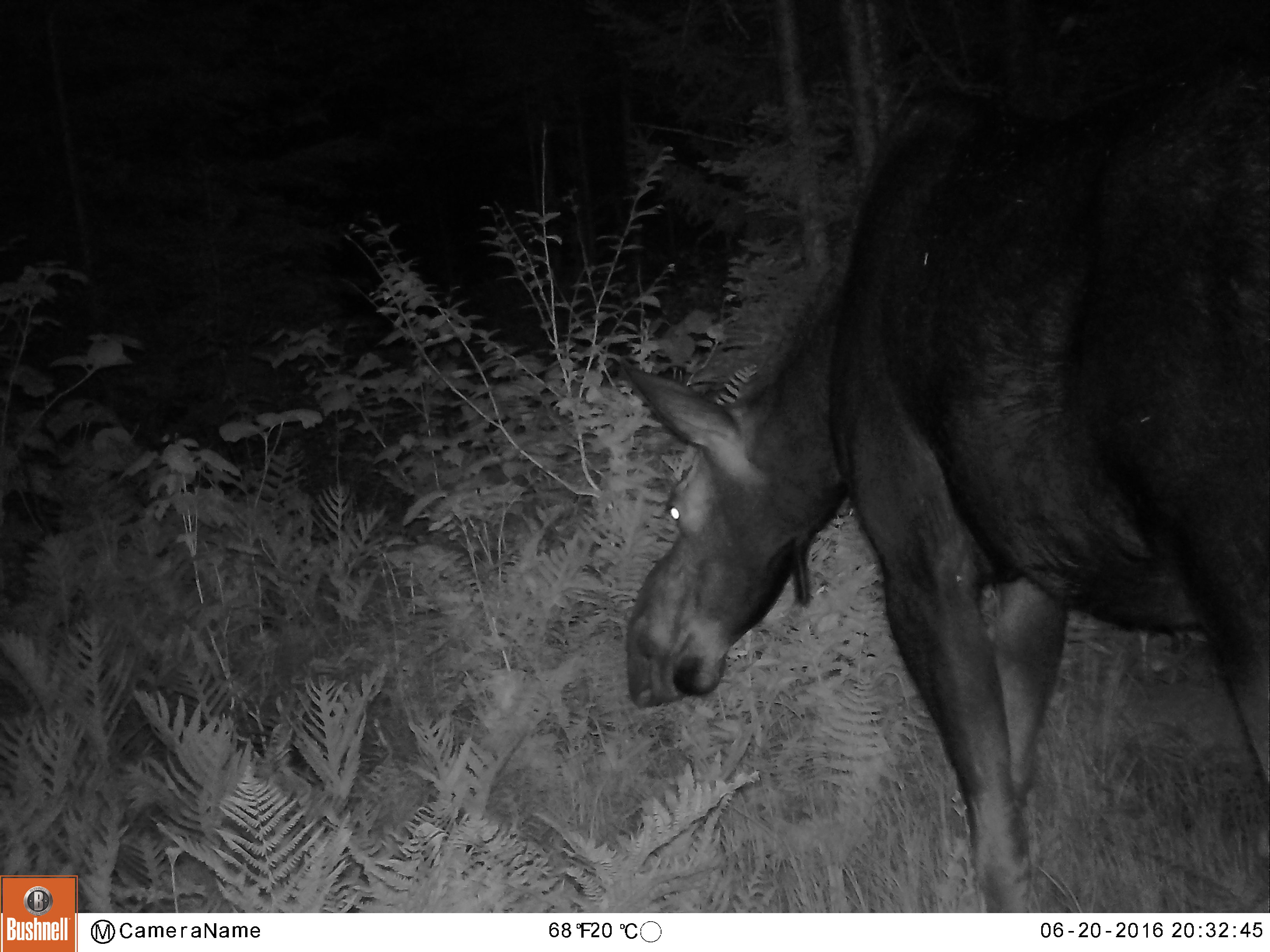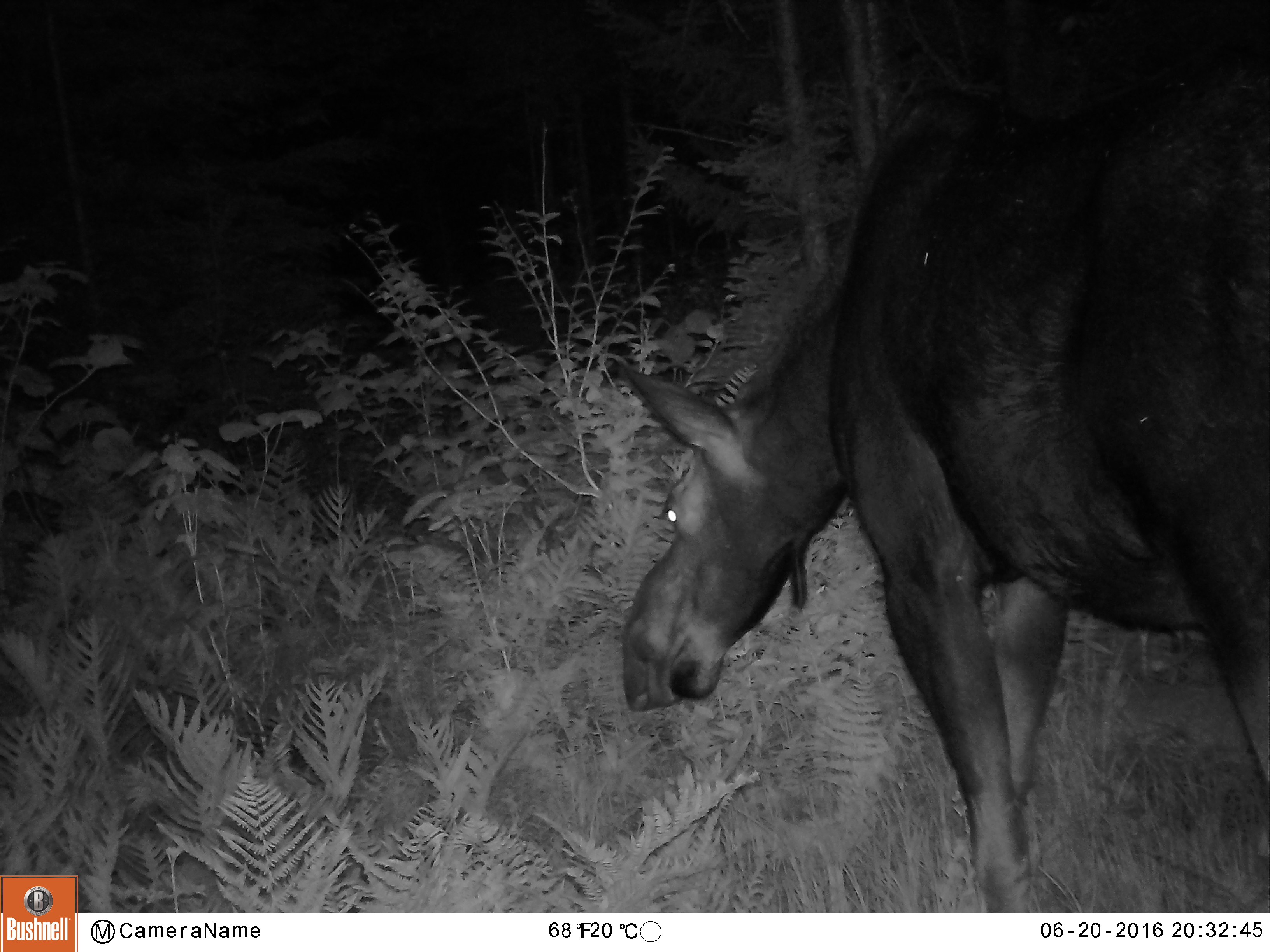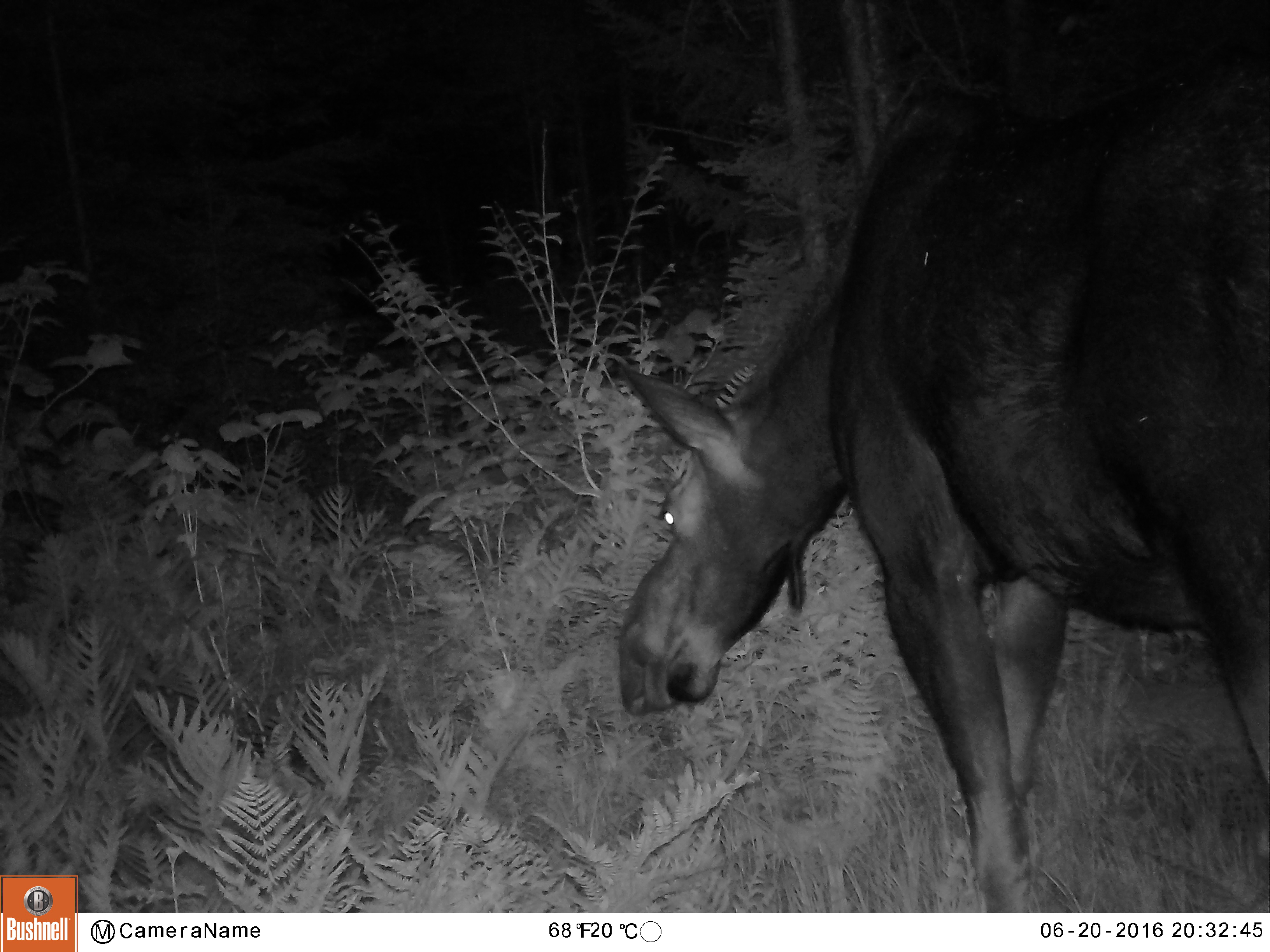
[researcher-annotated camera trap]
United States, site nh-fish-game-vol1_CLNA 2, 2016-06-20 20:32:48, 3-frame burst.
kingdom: Animalia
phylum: Chordata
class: Mammalia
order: Artiodactyla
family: Cervidae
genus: Alces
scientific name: Alces alces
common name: moose